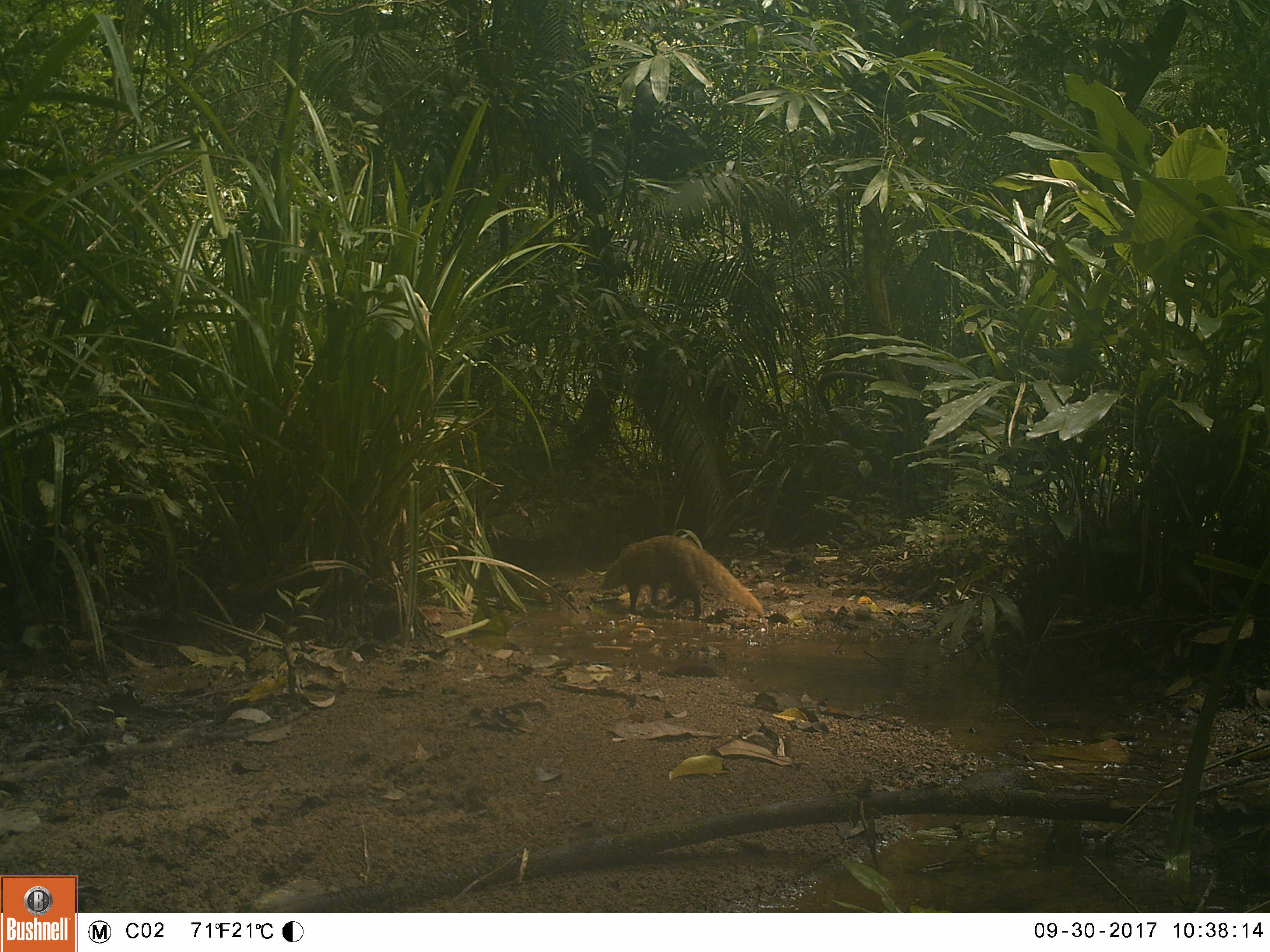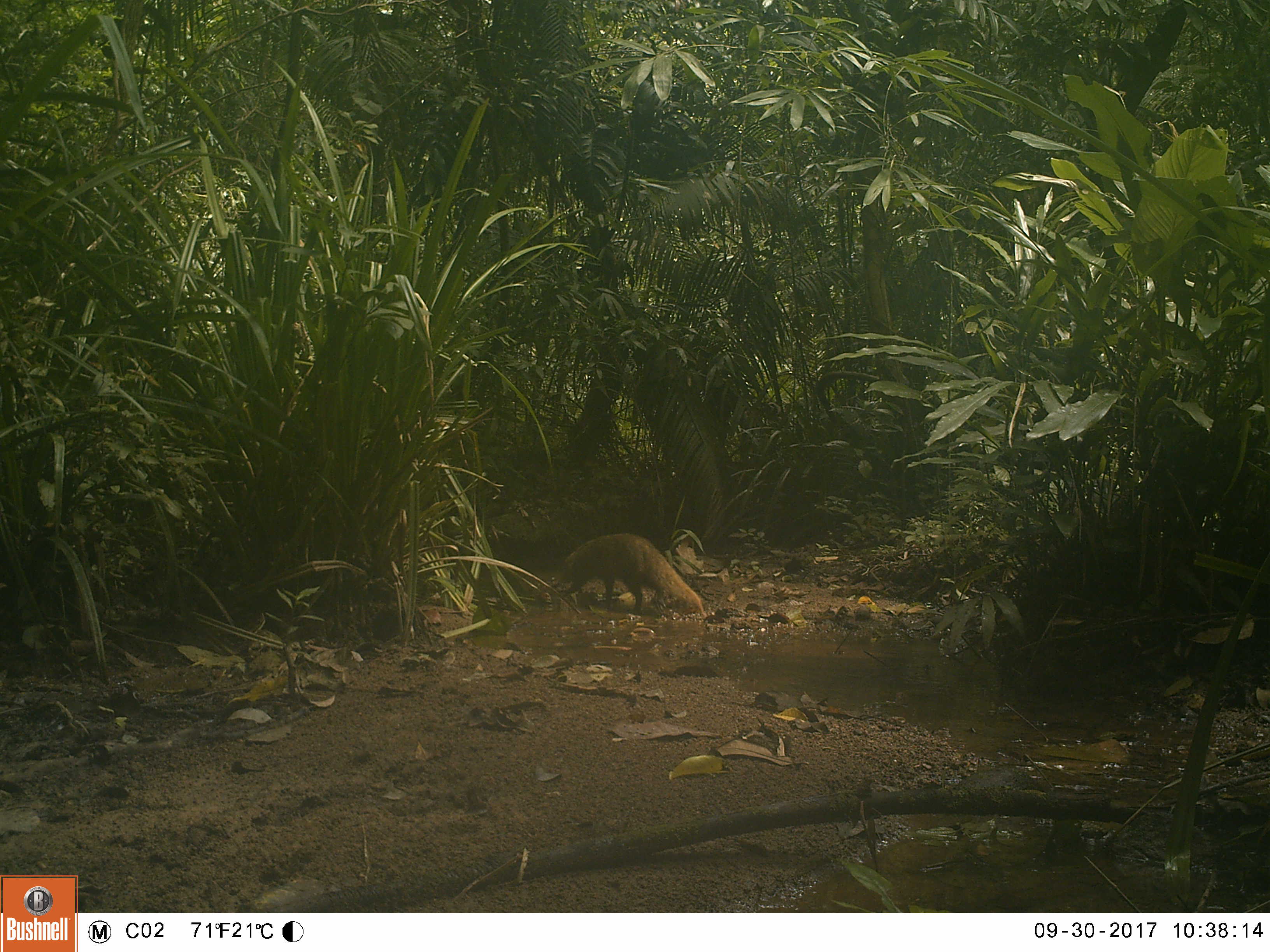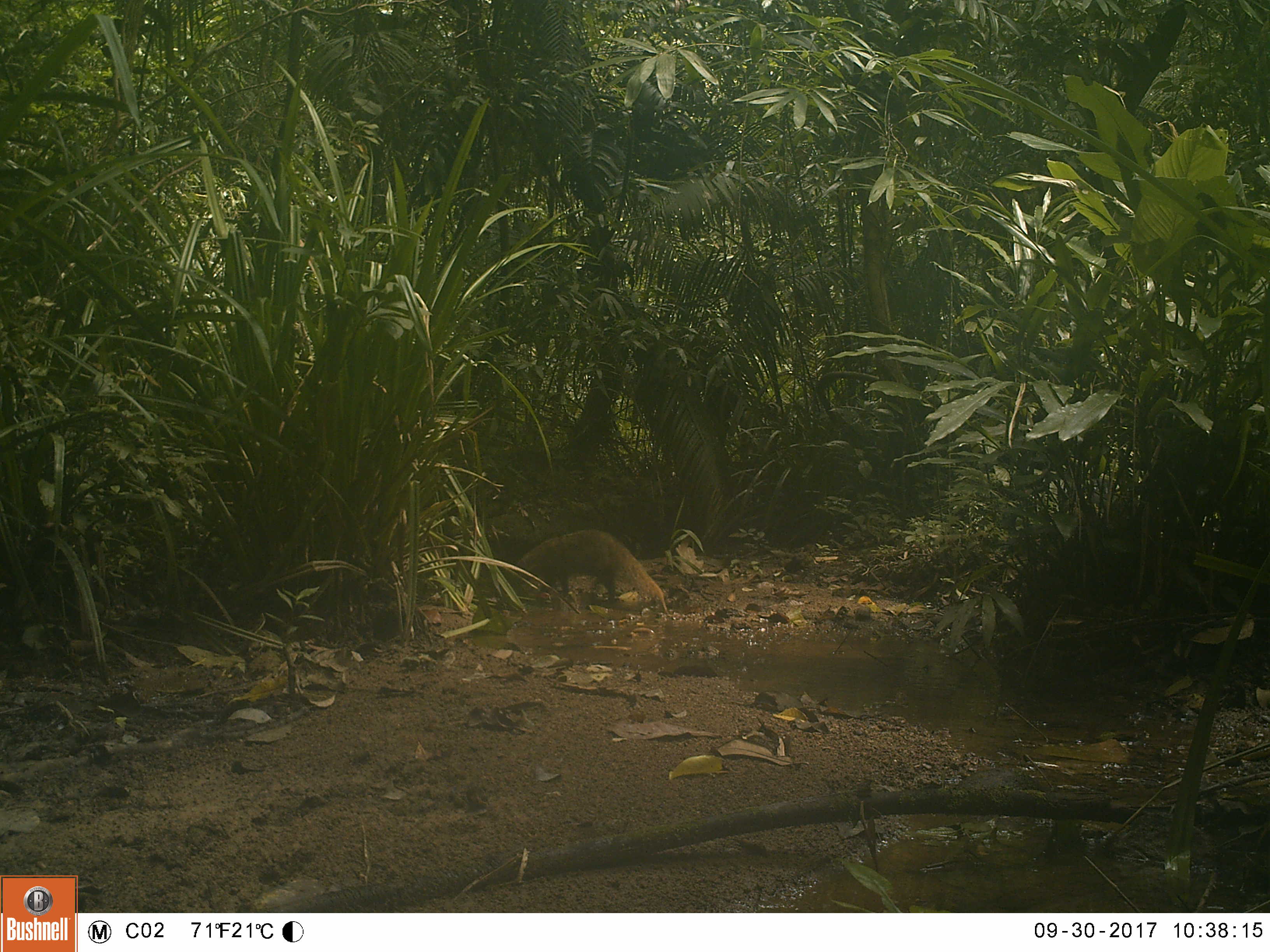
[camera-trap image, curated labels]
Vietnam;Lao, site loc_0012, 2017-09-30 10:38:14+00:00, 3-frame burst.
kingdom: Animalia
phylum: Chordata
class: Mammalia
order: Carnivora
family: Herpestidae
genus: Urva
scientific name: Urva urva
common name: crab-eating mongoose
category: crab eating mongoose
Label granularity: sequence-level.